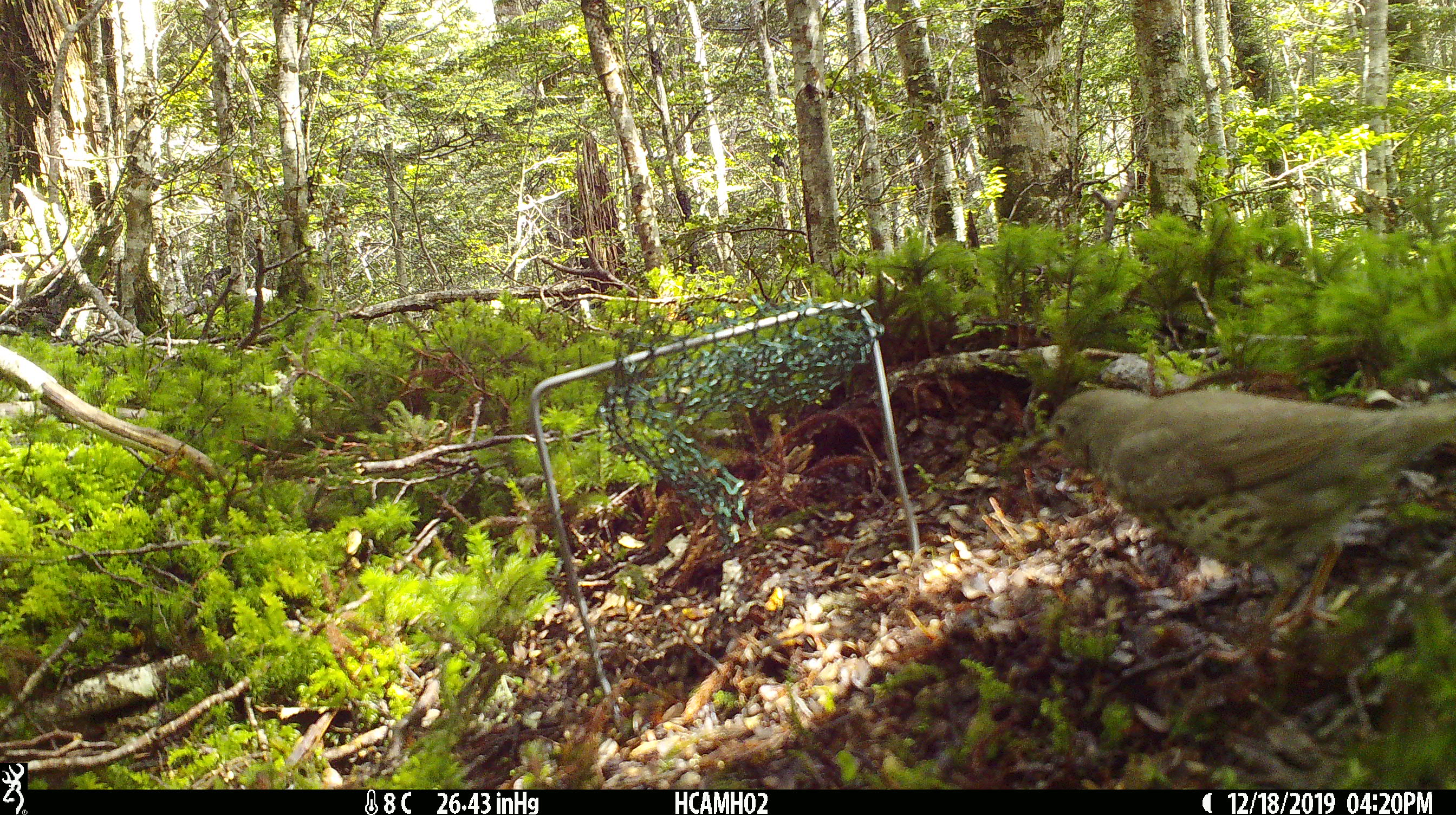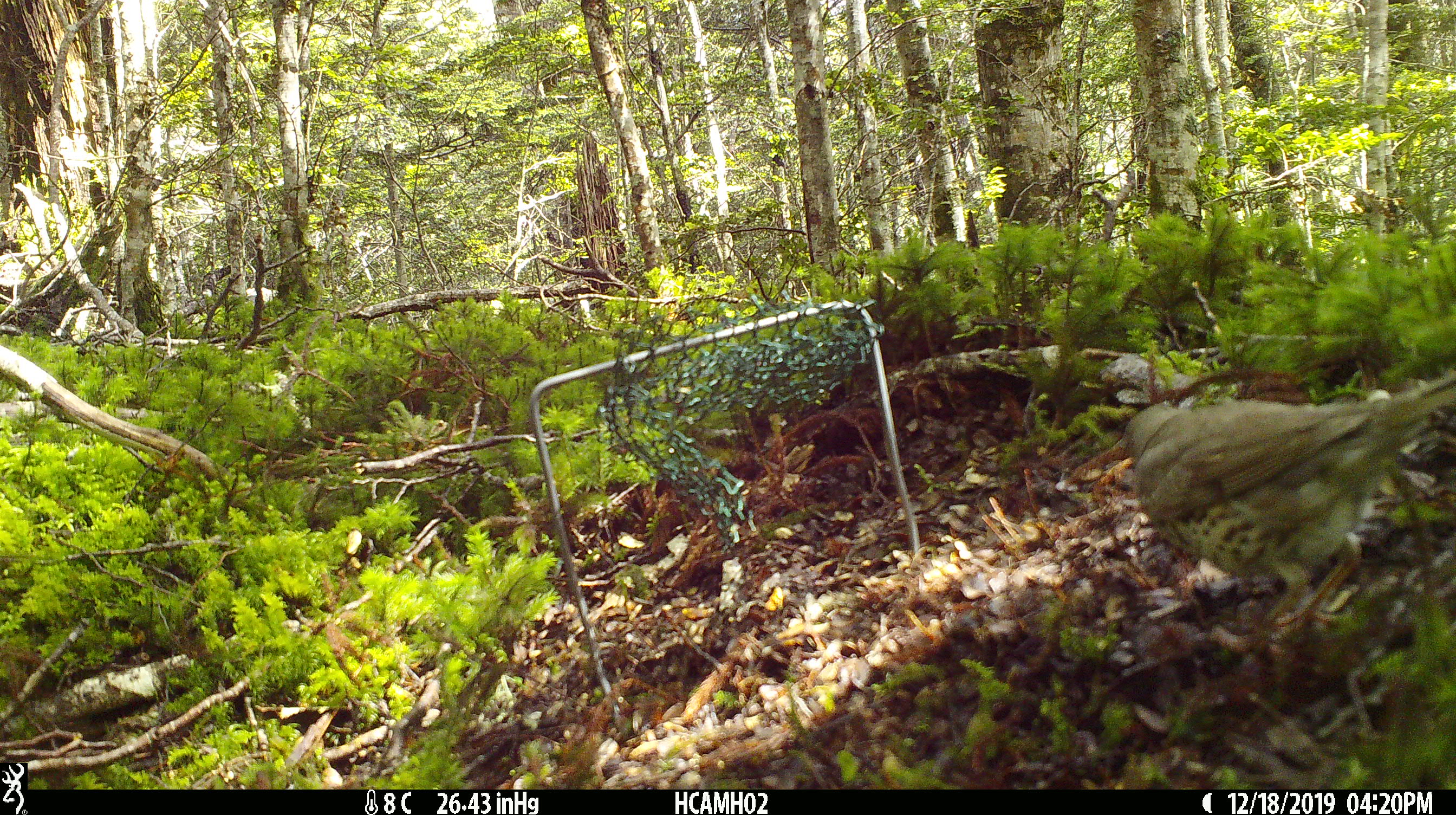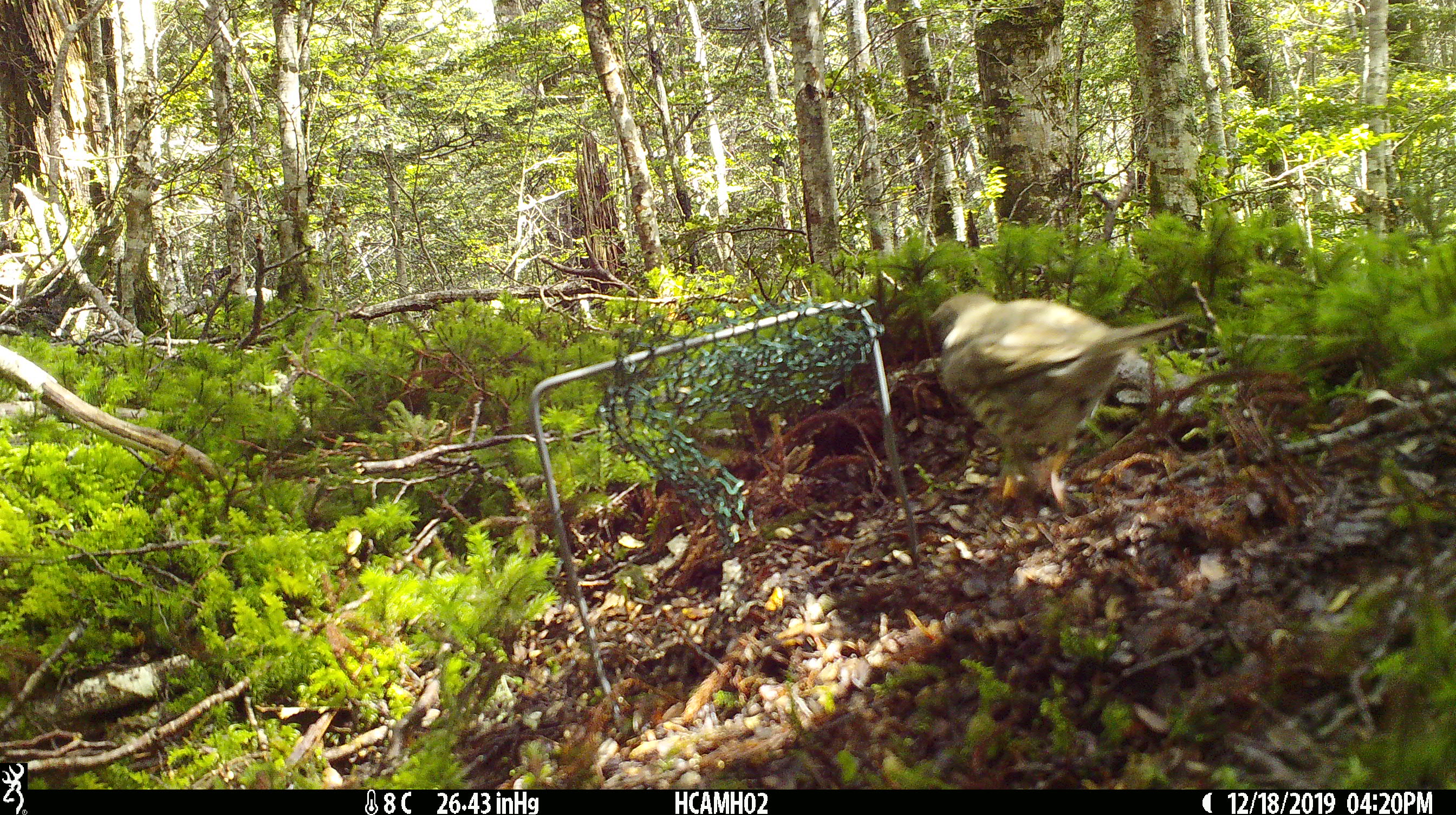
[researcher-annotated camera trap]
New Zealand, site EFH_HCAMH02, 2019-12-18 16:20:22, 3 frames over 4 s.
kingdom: Animalia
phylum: Chordata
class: Aves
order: Passeriformes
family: Turdidae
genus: Turdus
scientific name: Turdus philomelos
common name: song thrush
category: thrush